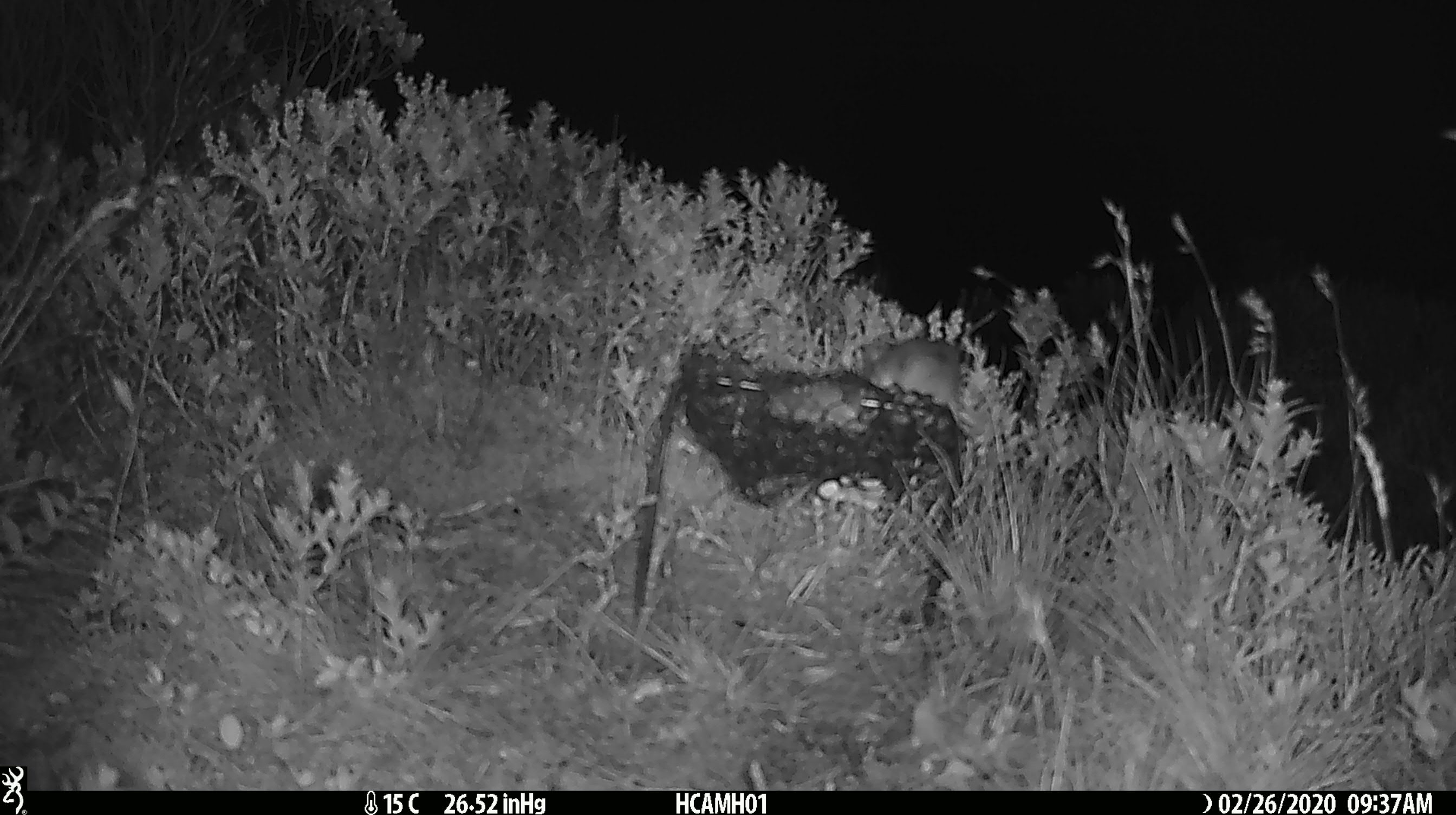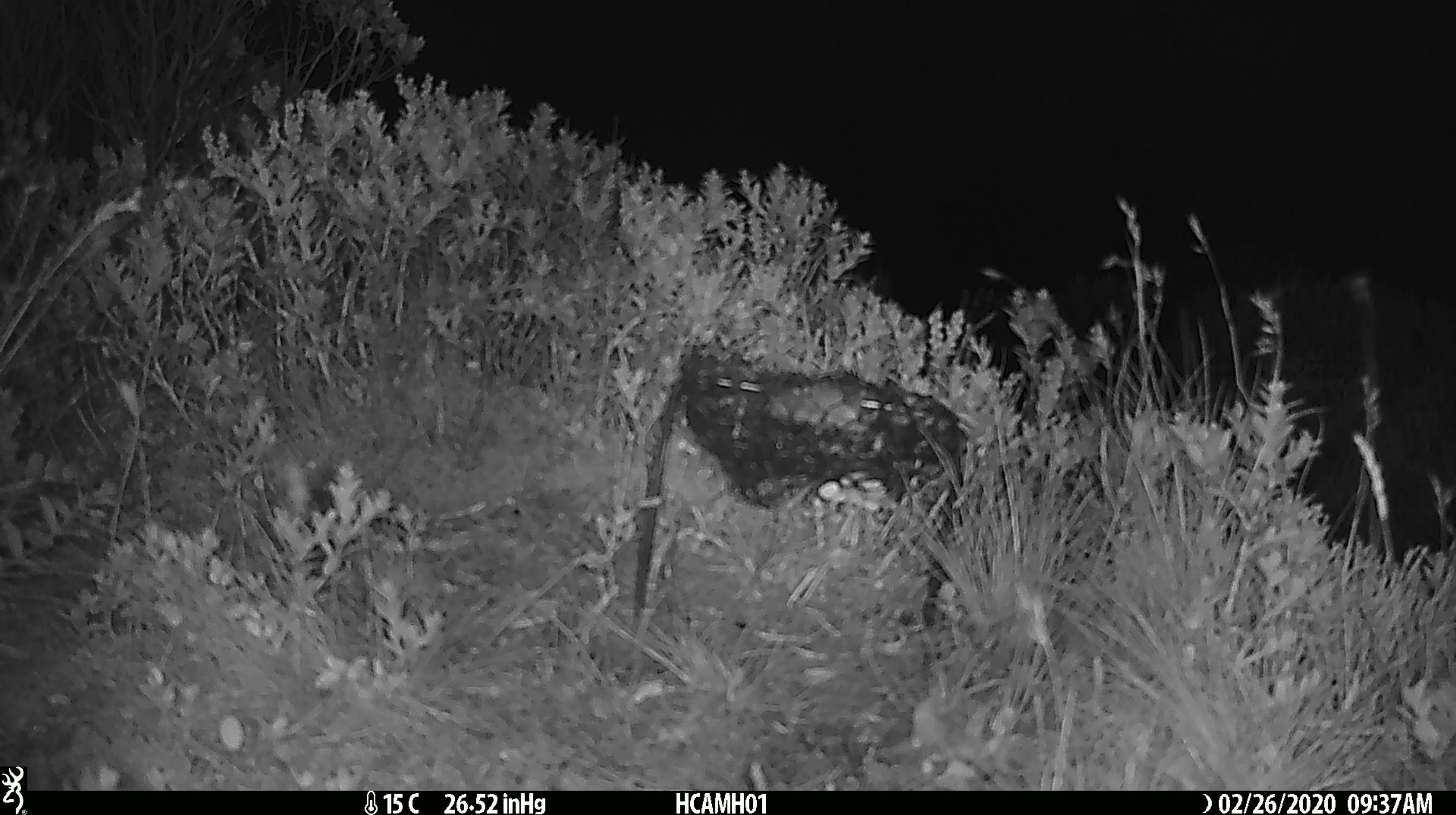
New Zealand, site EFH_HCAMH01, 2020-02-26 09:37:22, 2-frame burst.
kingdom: Animalia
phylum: Chordata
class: Mammalia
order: Rodentia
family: Muridae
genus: Mus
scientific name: Mus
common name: mouse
Mouse (Mus).